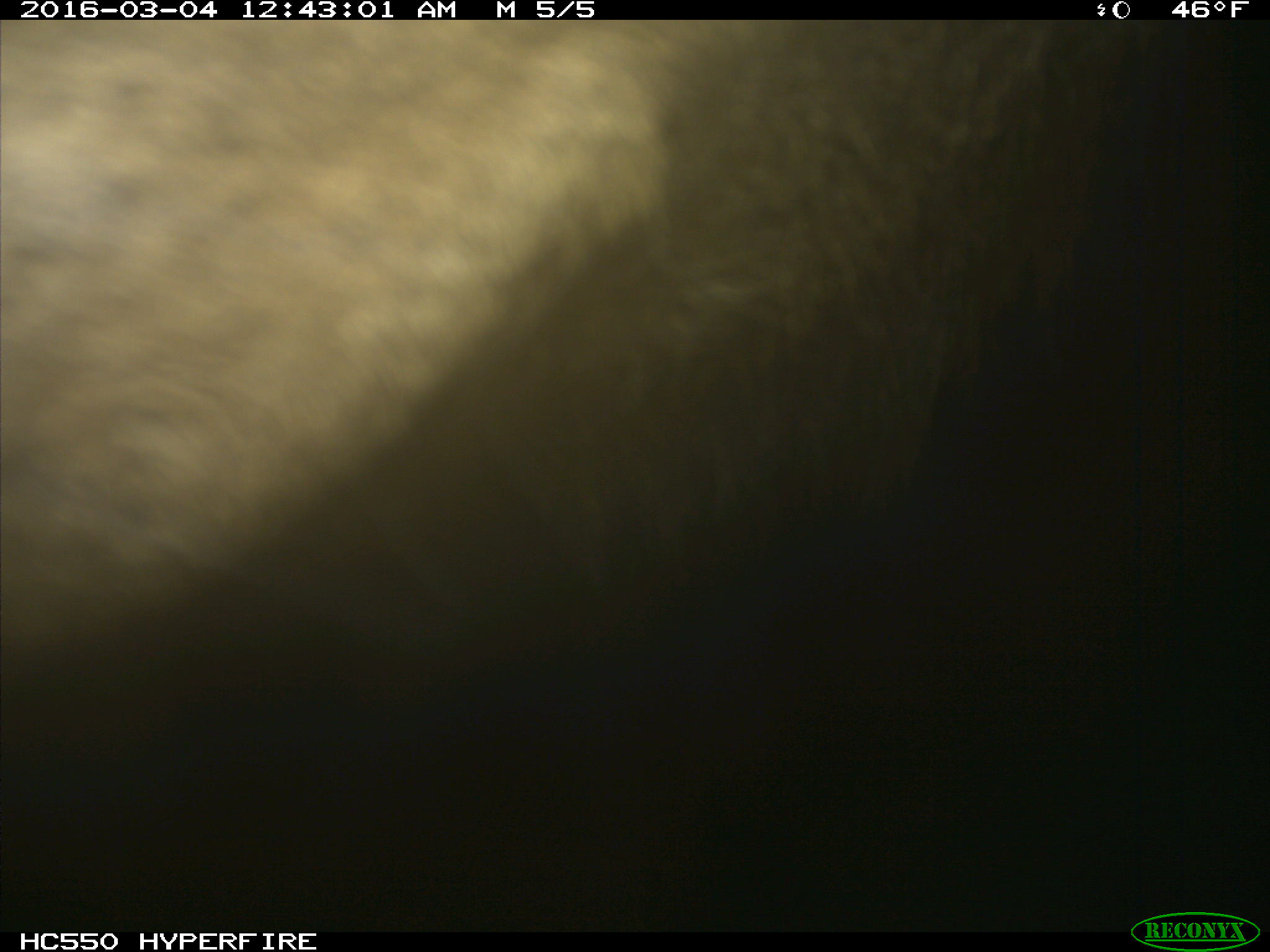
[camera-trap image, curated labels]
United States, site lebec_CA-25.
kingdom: Animalia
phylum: Chordata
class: Mammalia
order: Artiodactyla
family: Cervidae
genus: Cervus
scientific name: Cervus canadensis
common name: elk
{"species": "Cervus canadensis (elk)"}